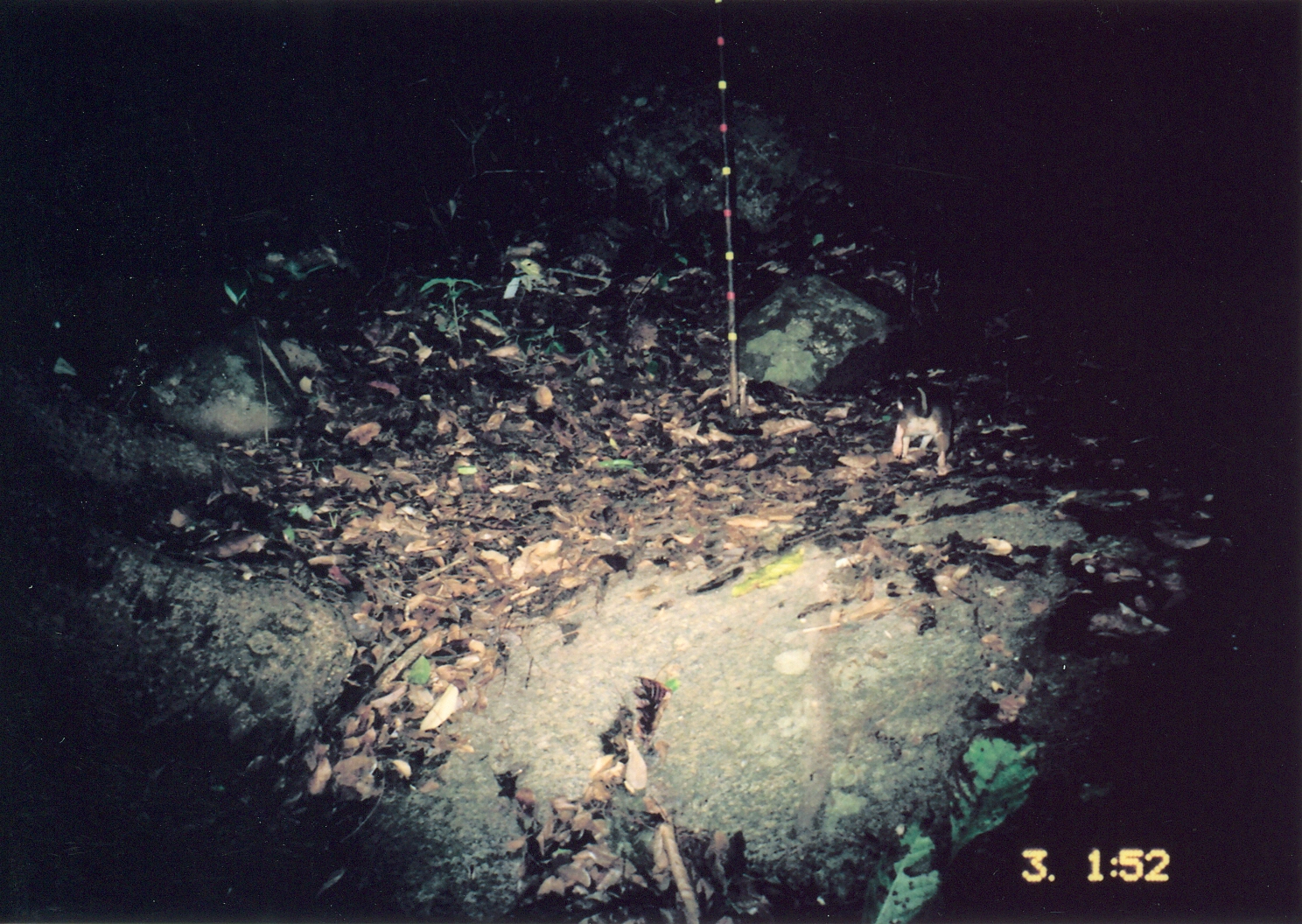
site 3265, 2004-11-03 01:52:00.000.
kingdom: Animalia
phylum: Chordata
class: Mammalia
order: Rodentia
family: Nesomyidae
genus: Cricetomys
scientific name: Cricetomys gambianus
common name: african giant pouched rat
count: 1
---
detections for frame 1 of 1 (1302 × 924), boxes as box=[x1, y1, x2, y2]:
cricetomys gambianus: box=[894, 383, 951, 475]